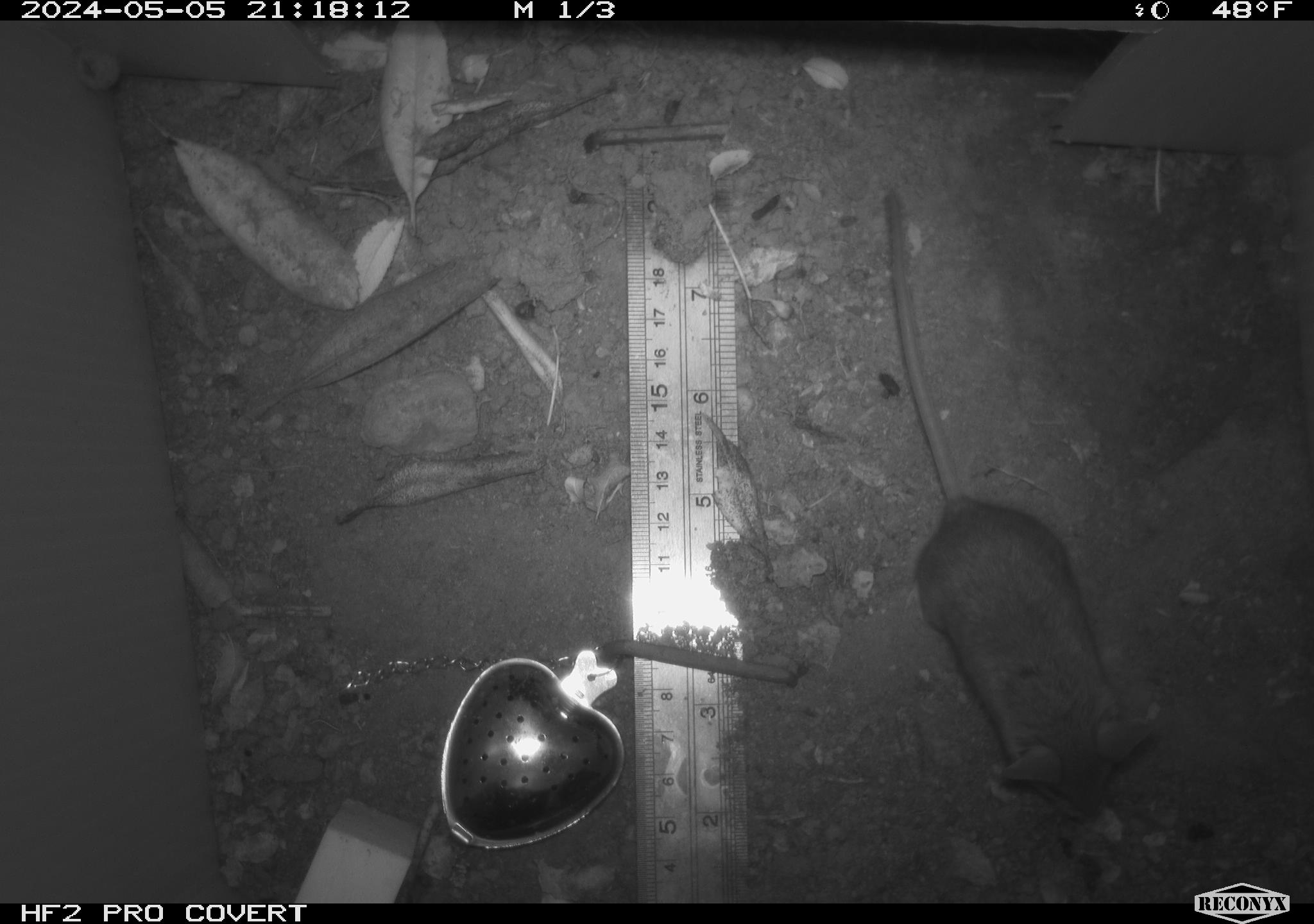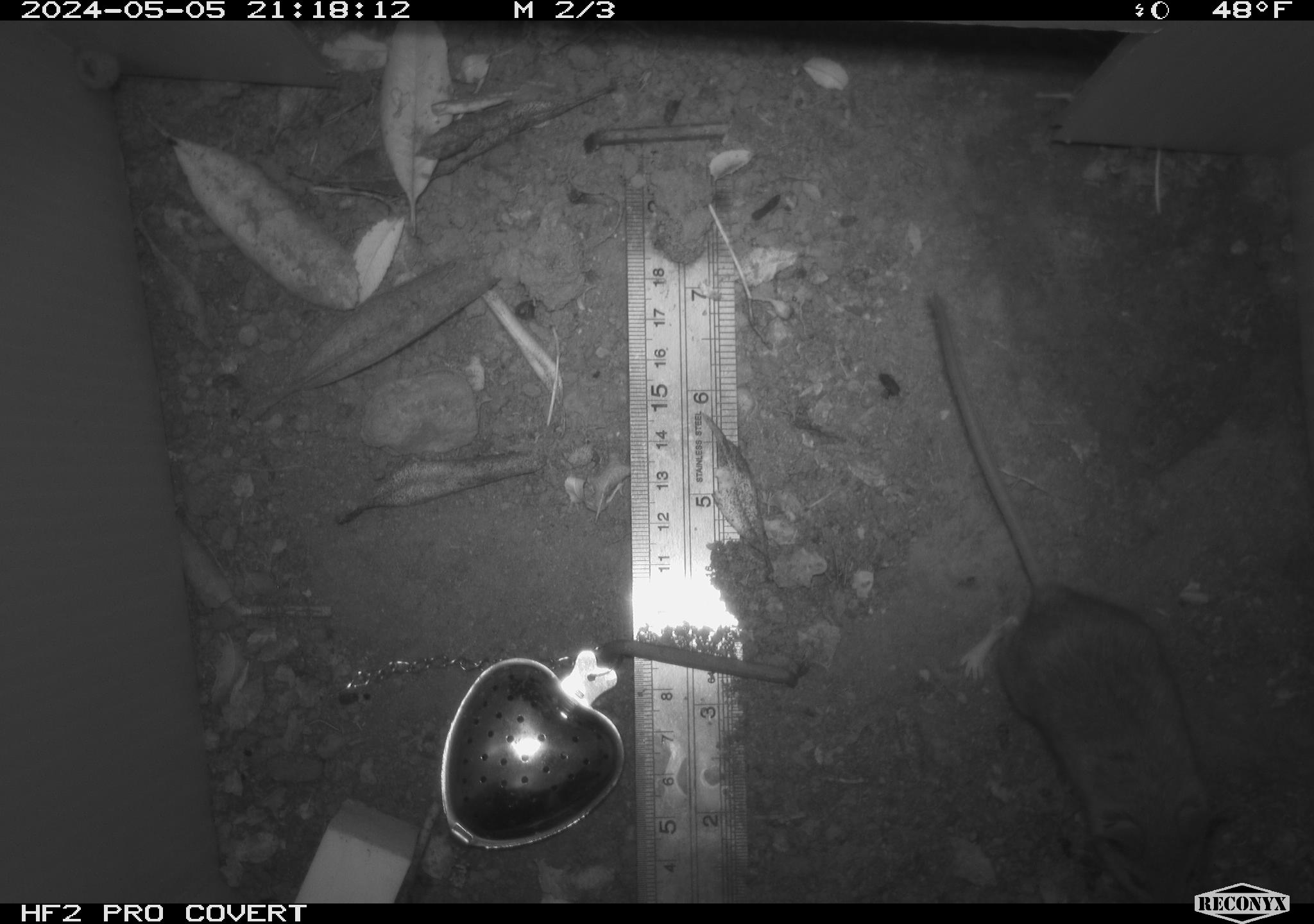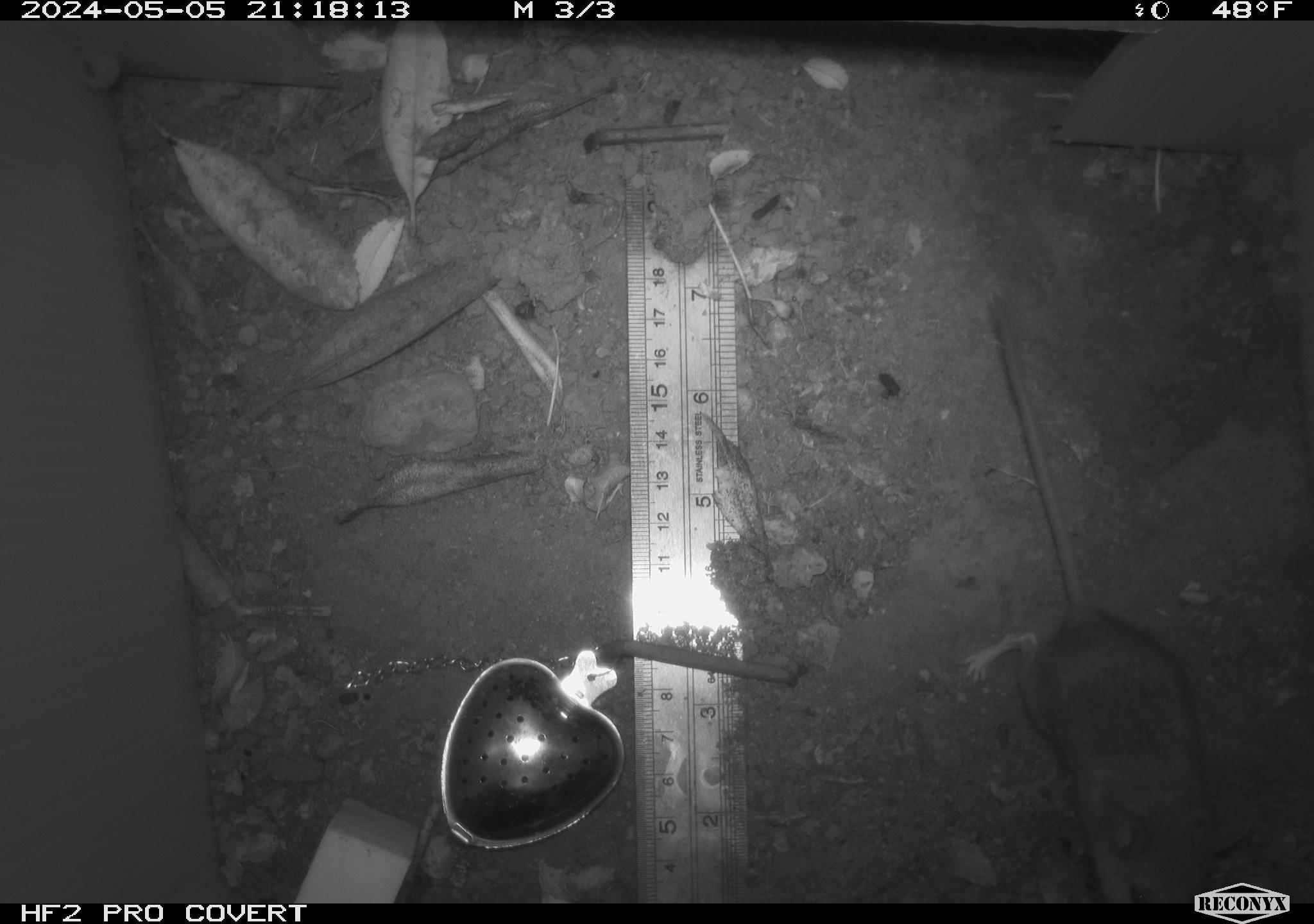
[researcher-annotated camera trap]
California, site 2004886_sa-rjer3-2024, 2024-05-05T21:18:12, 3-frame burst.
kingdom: Animalia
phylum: Chordata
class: Mammalia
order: Rodentia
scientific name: Rodentia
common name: mouse species